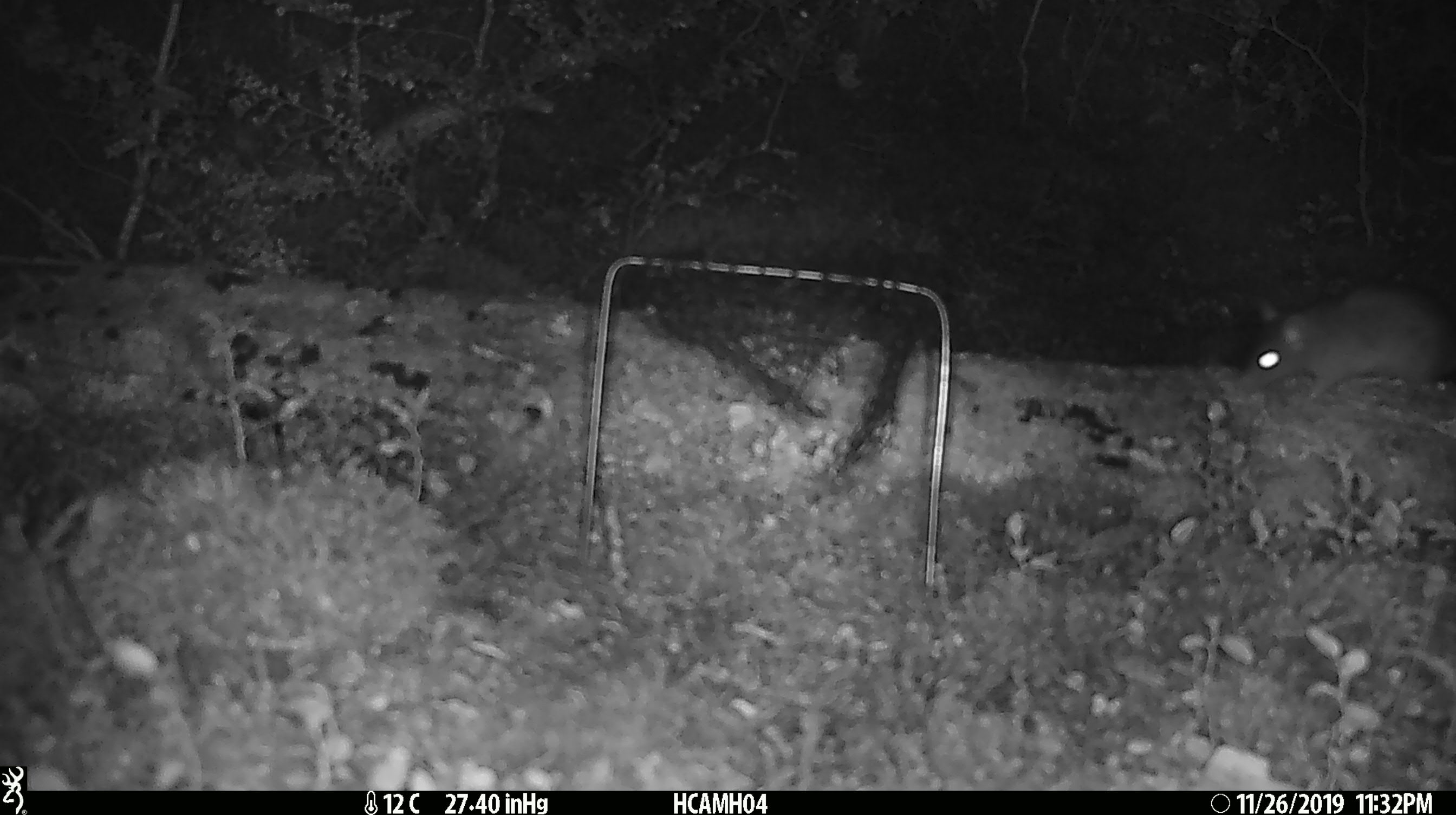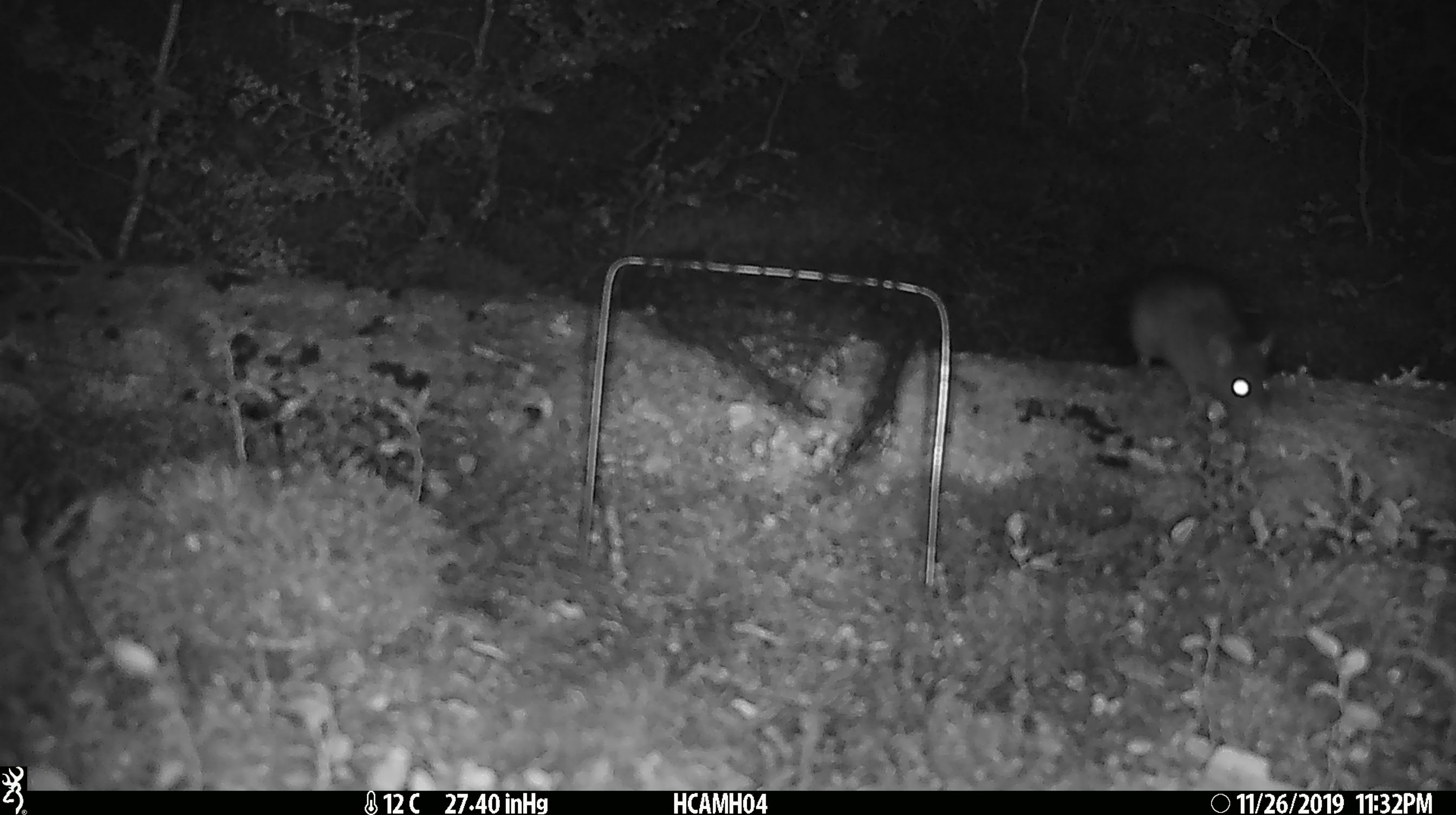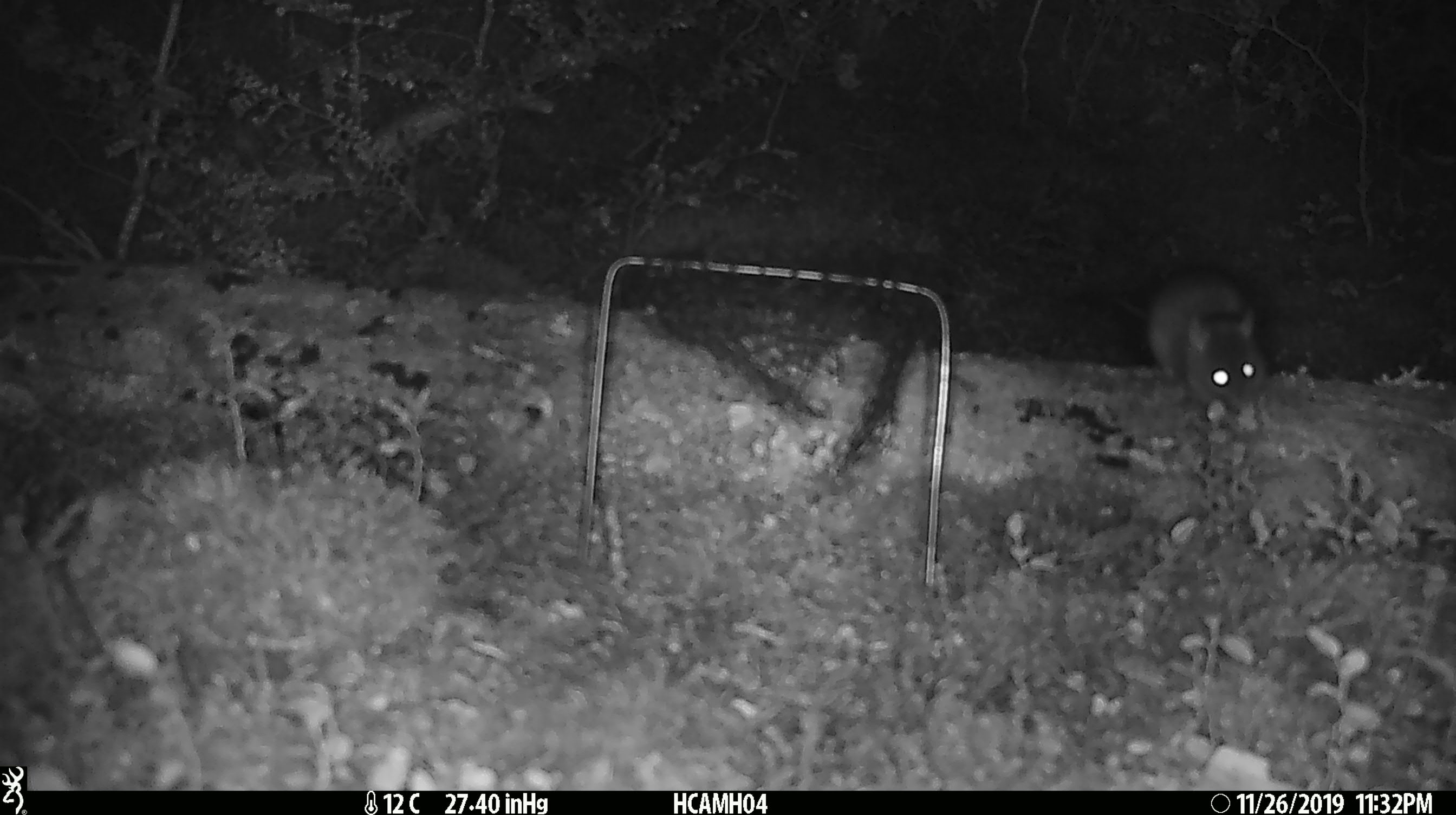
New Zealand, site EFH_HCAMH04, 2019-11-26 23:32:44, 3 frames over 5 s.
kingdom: Animalia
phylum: Chordata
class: Mammalia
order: Rodentia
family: Muridae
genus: Rattus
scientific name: Rattus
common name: rat